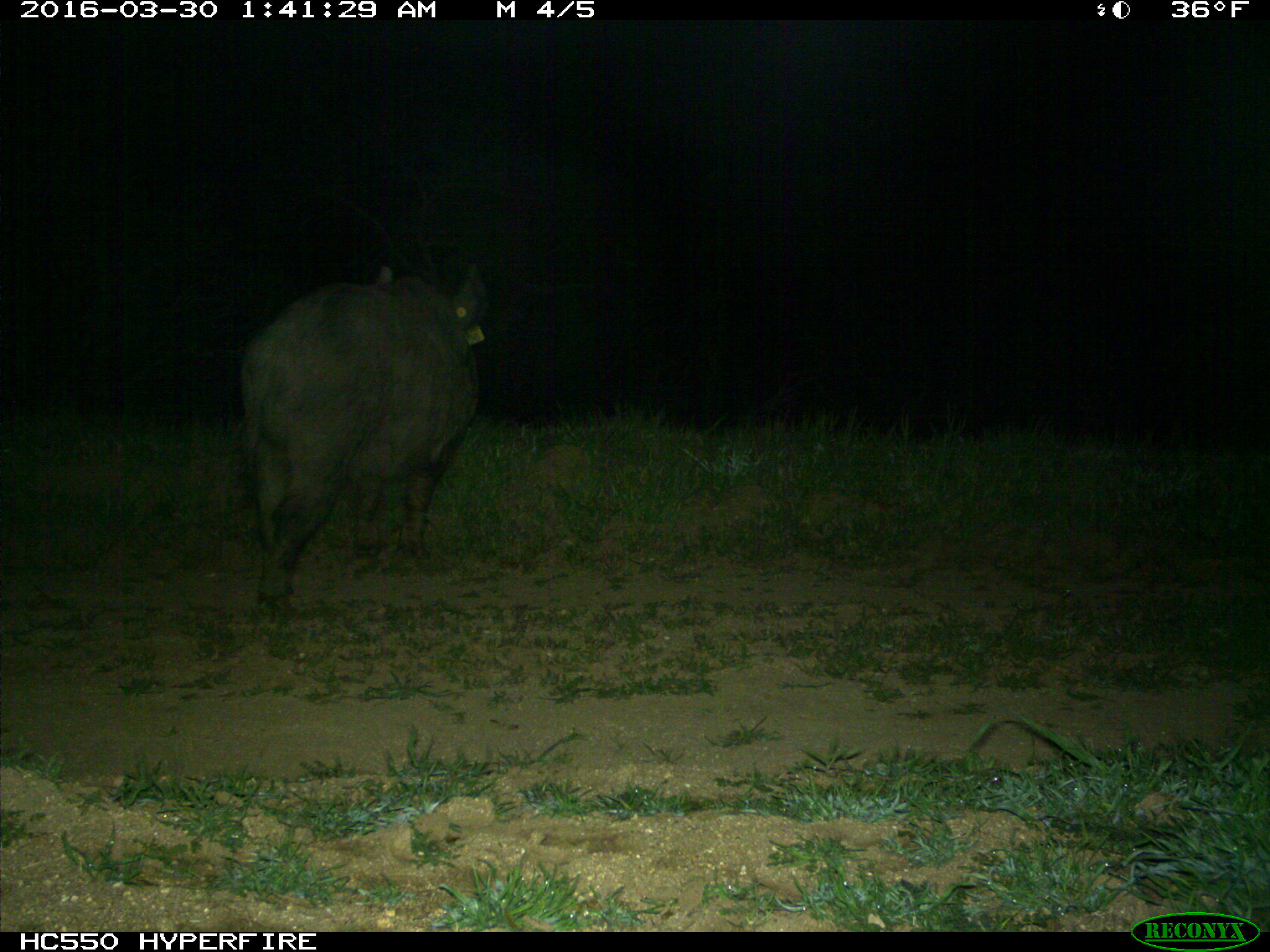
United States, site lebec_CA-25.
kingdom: Animalia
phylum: Chordata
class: Mammalia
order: Artiodactyla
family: Suidae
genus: Sus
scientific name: Sus scrofa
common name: wild boar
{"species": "Sus scrofa (wild boar)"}